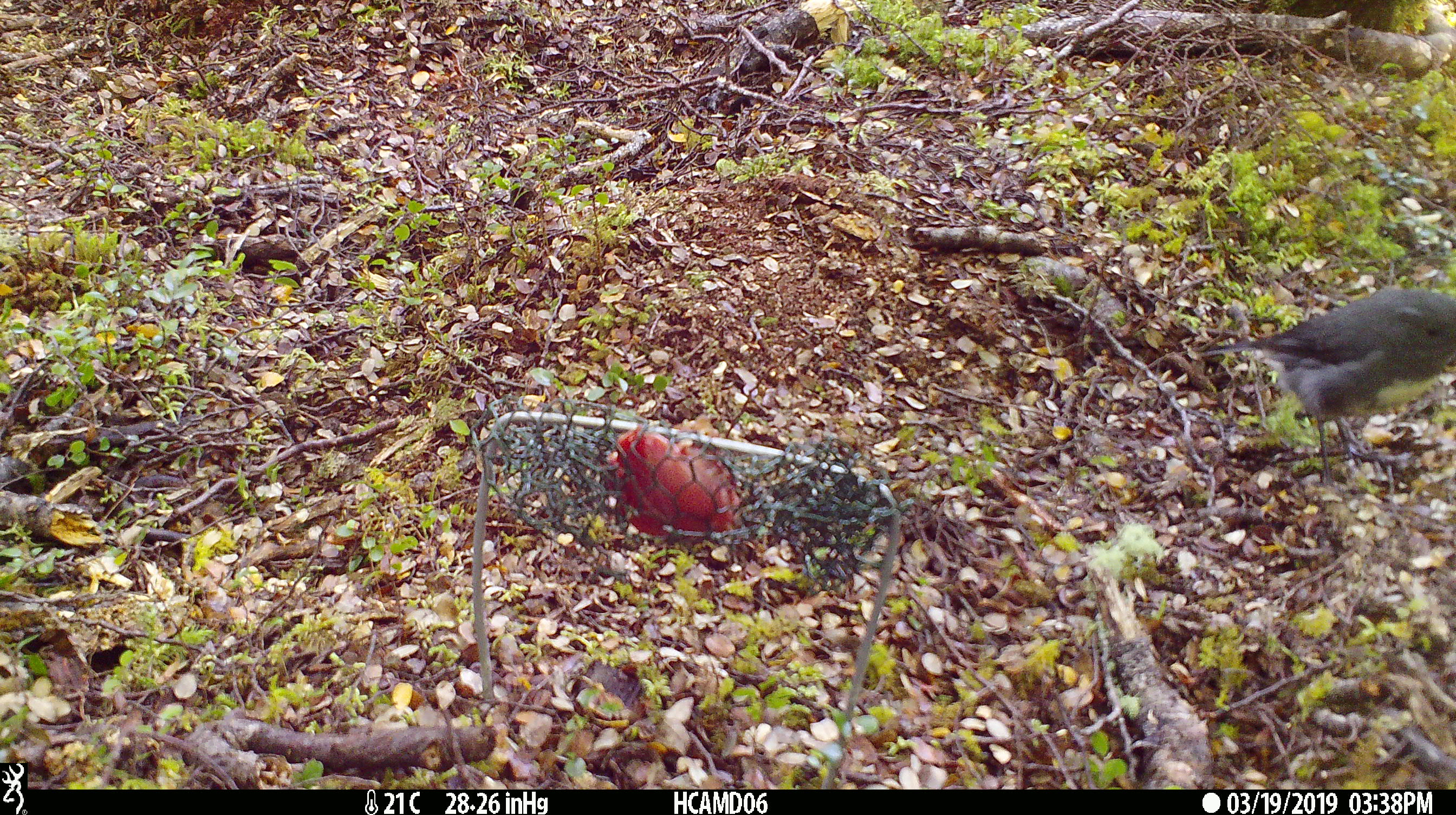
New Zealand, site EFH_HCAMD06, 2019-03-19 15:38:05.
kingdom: Animalia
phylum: Chordata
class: Aves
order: Passeriformes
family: Petroicidae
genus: Petroica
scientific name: Petroica australis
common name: new zealand robin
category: robin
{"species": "robin (new zealand robin) (Petroica australis)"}